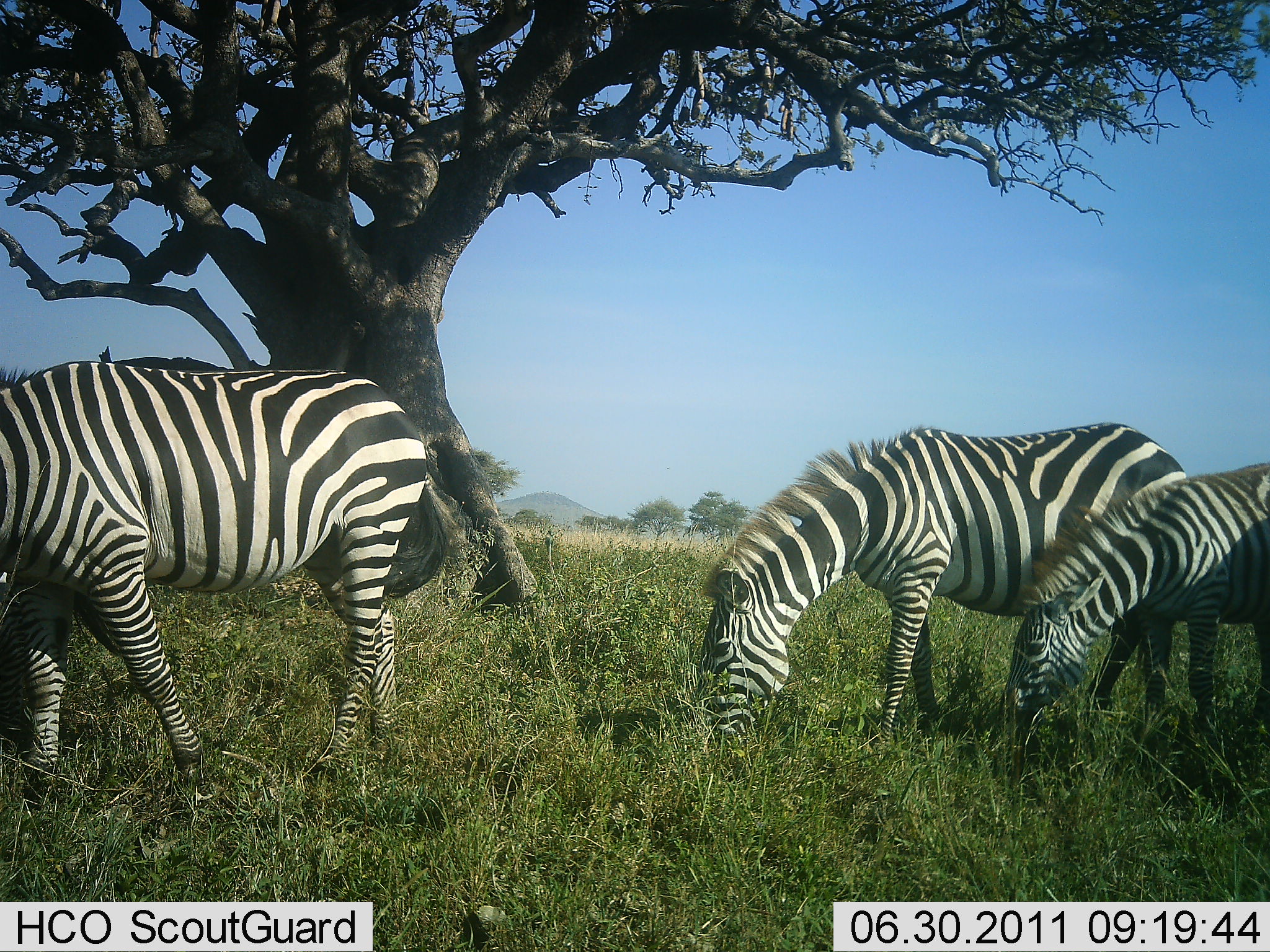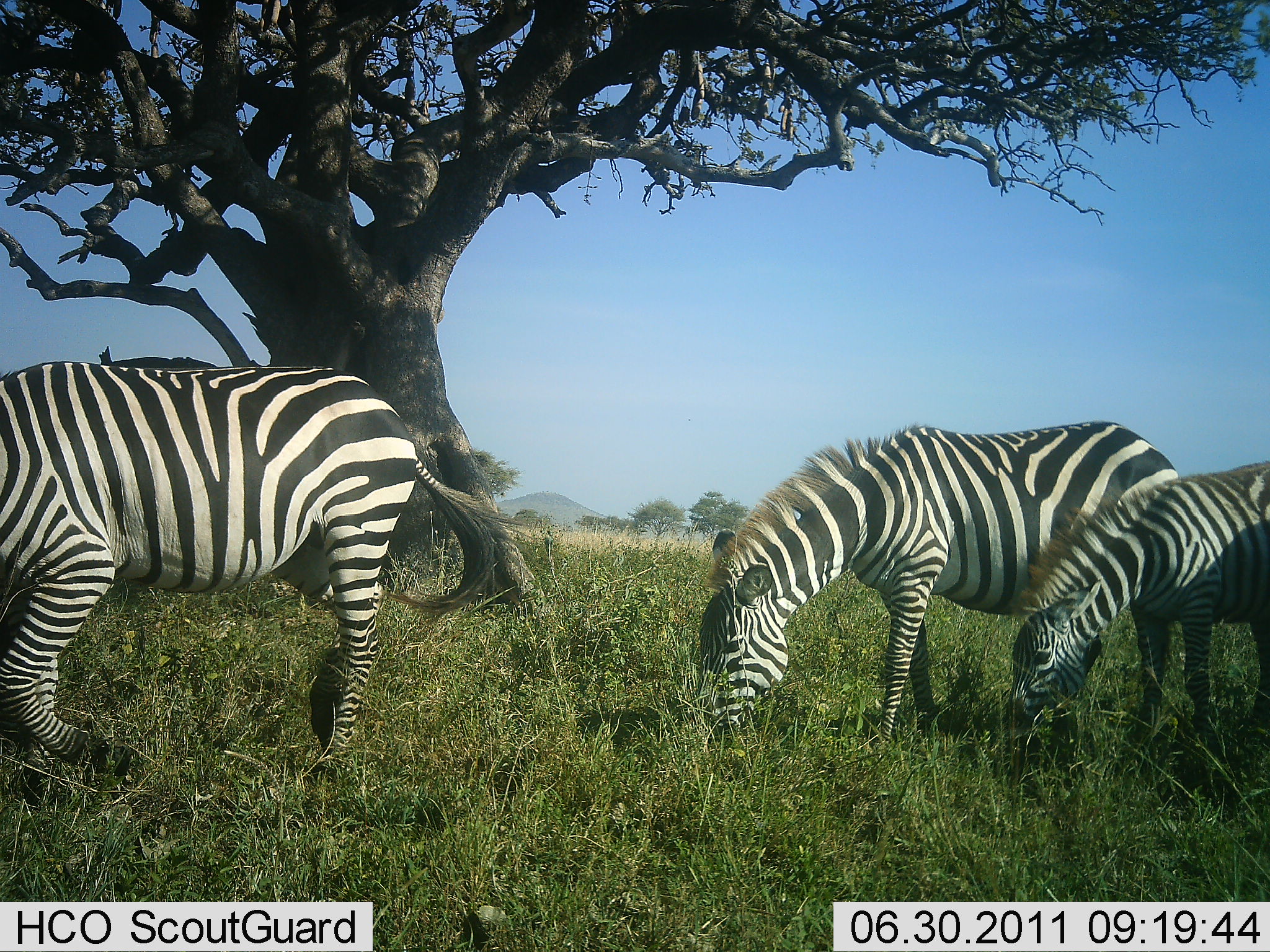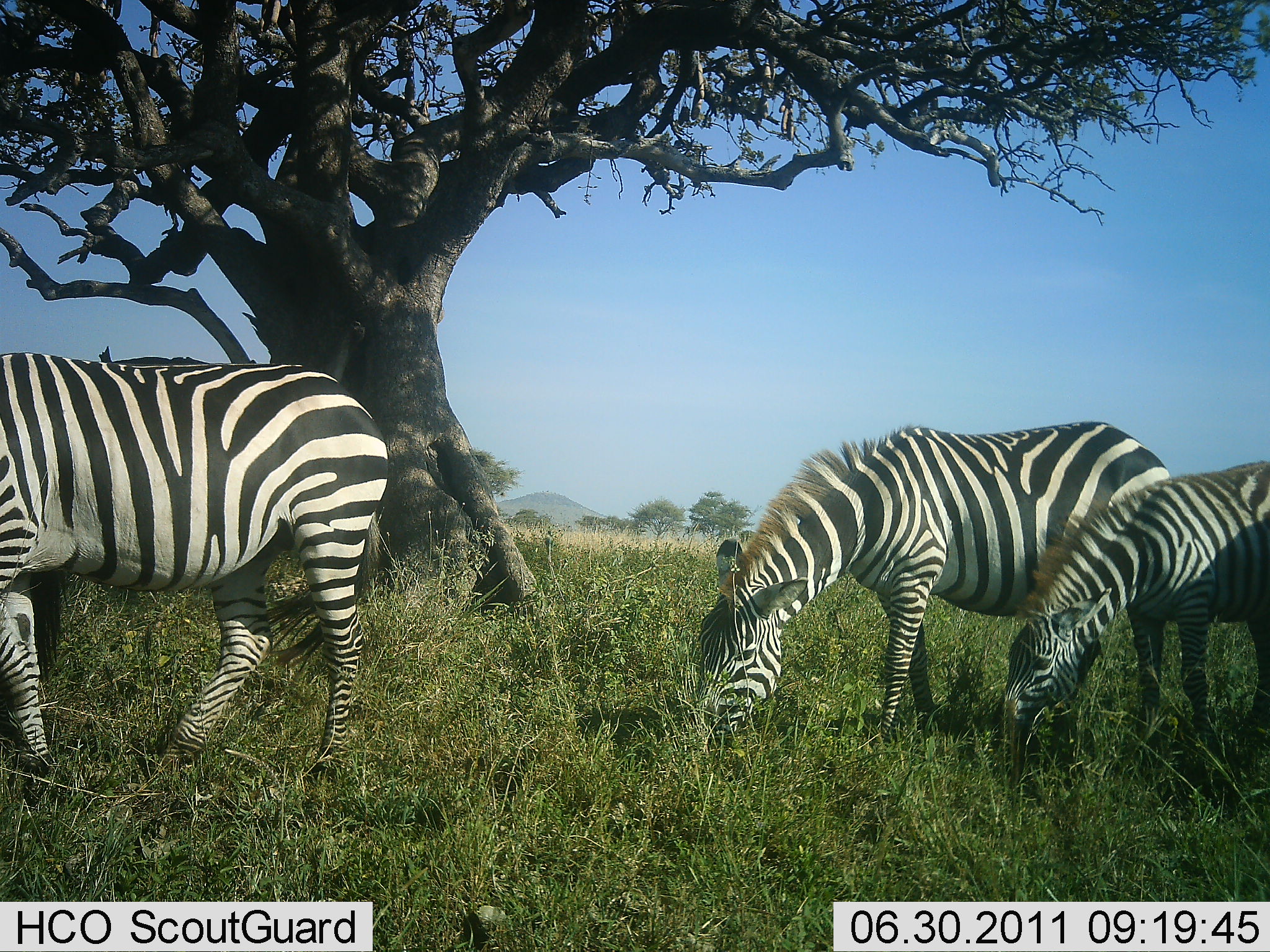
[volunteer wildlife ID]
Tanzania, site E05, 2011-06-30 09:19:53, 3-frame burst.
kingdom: Animalia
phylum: Chordata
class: Mammalia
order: Perissodactyla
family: Equidae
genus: Equus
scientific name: Equus quagga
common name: plains zebra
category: zebra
Zebra (plains zebra) (Equus quagga), count 3. Behavior (volunteer vote fractions): standing 0%, resting 0%, moving 9%, interacting 0%. Young present (vote fraction): 0%. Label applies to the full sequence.